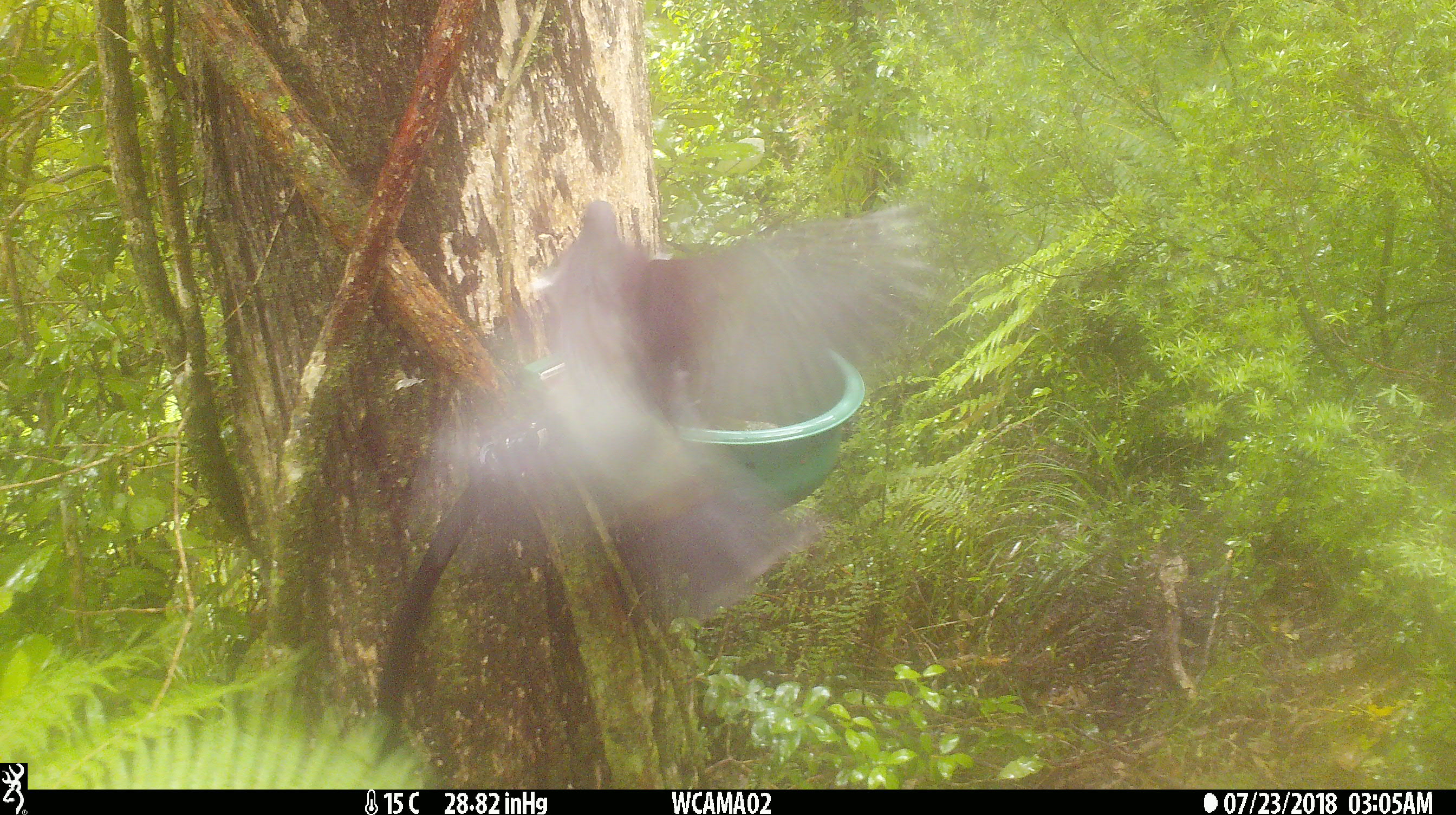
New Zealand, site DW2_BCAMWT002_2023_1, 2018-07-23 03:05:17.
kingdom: Animalia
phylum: Chordata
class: Aves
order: Columbiformes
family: Columbidae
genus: Hemiphaga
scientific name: Hemiphaga novaeseelandiae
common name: new zealand pigeon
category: kereru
Kereru (new zealand pigeon) (Hemiphaga novaeseelandiae).